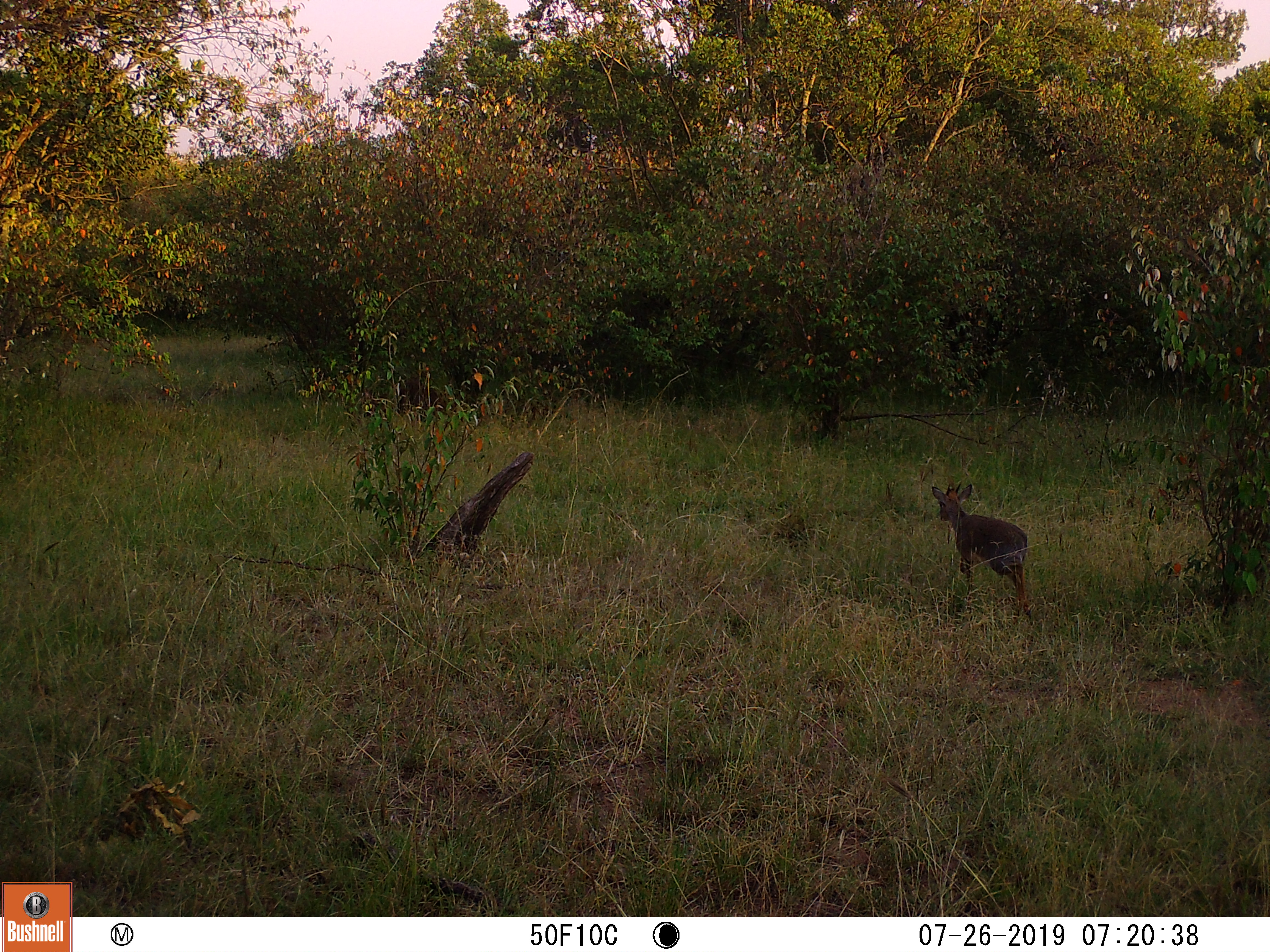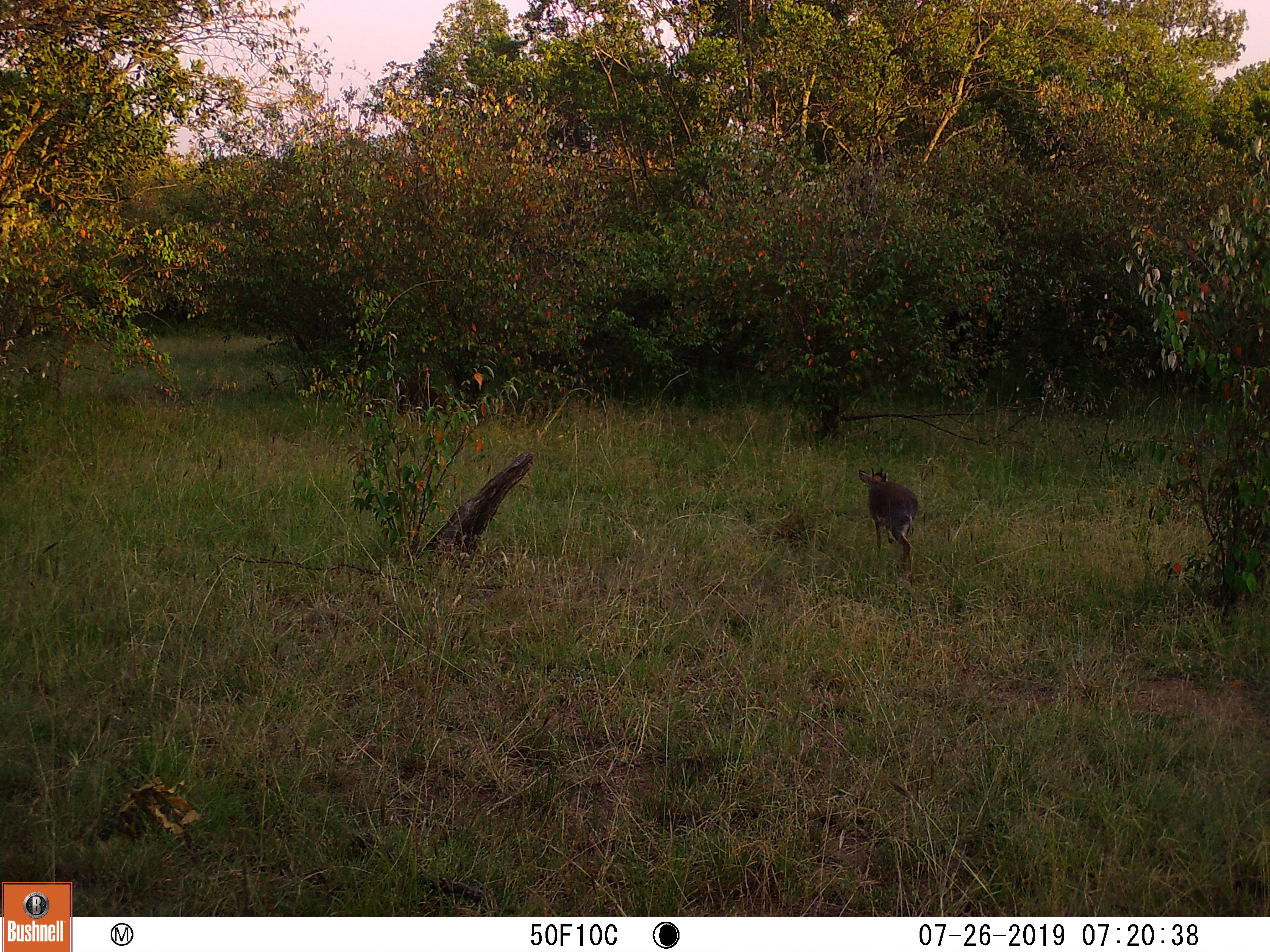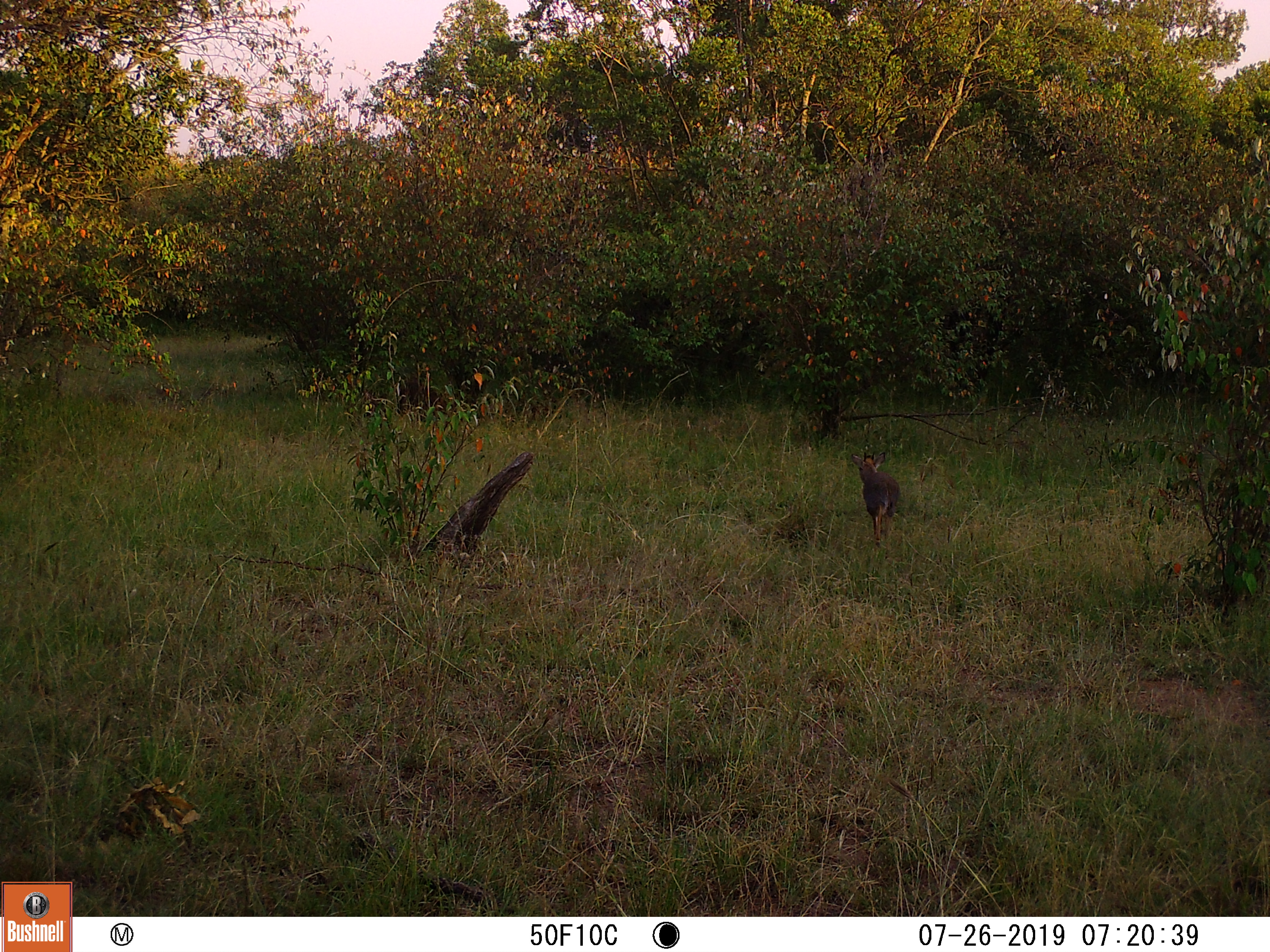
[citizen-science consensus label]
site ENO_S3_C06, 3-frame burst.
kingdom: Animalia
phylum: Chordata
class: Mammalia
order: Artiodactyla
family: Bovidae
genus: Madoqua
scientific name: Madoqua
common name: dik-dik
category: dikdik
Dikdik (dik-dik) (Madoqua), count 1. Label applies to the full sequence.